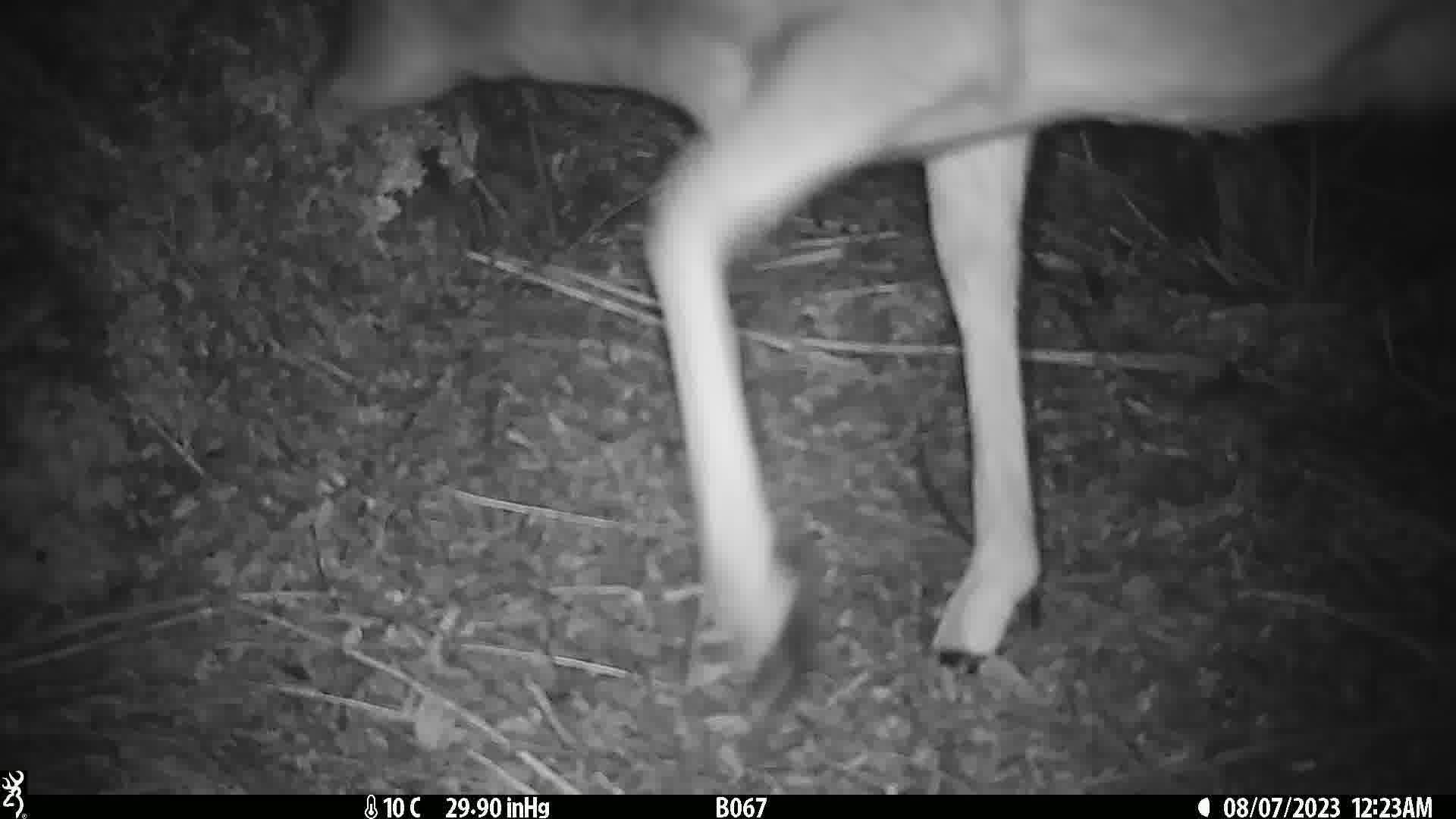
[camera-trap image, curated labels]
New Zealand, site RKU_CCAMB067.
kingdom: Animalia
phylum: Chordata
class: Mammalia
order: Artiodactyla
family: Cervidae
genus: Odocoileus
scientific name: Odocoileus virginianus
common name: white-tailed deer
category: white tailed deer